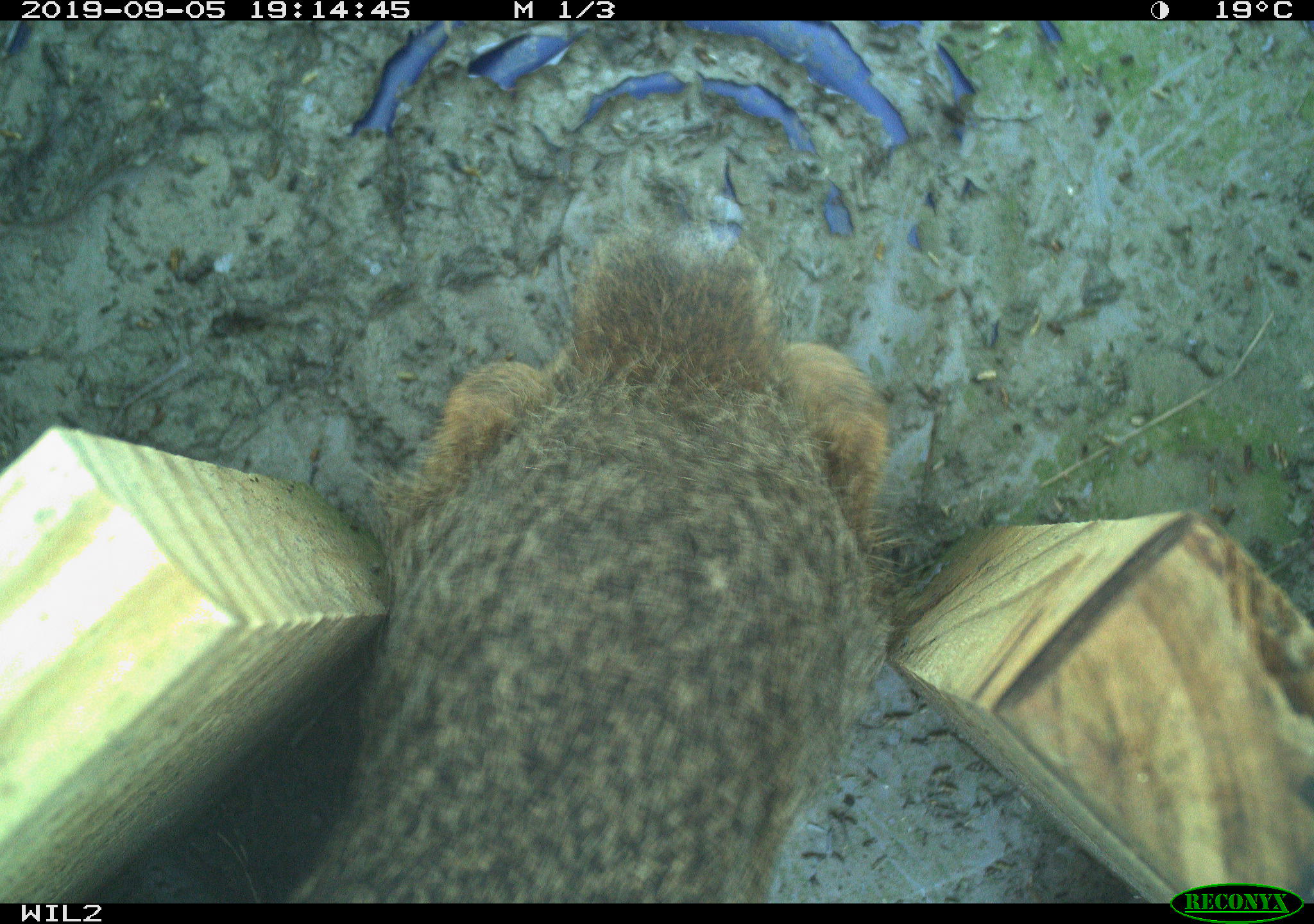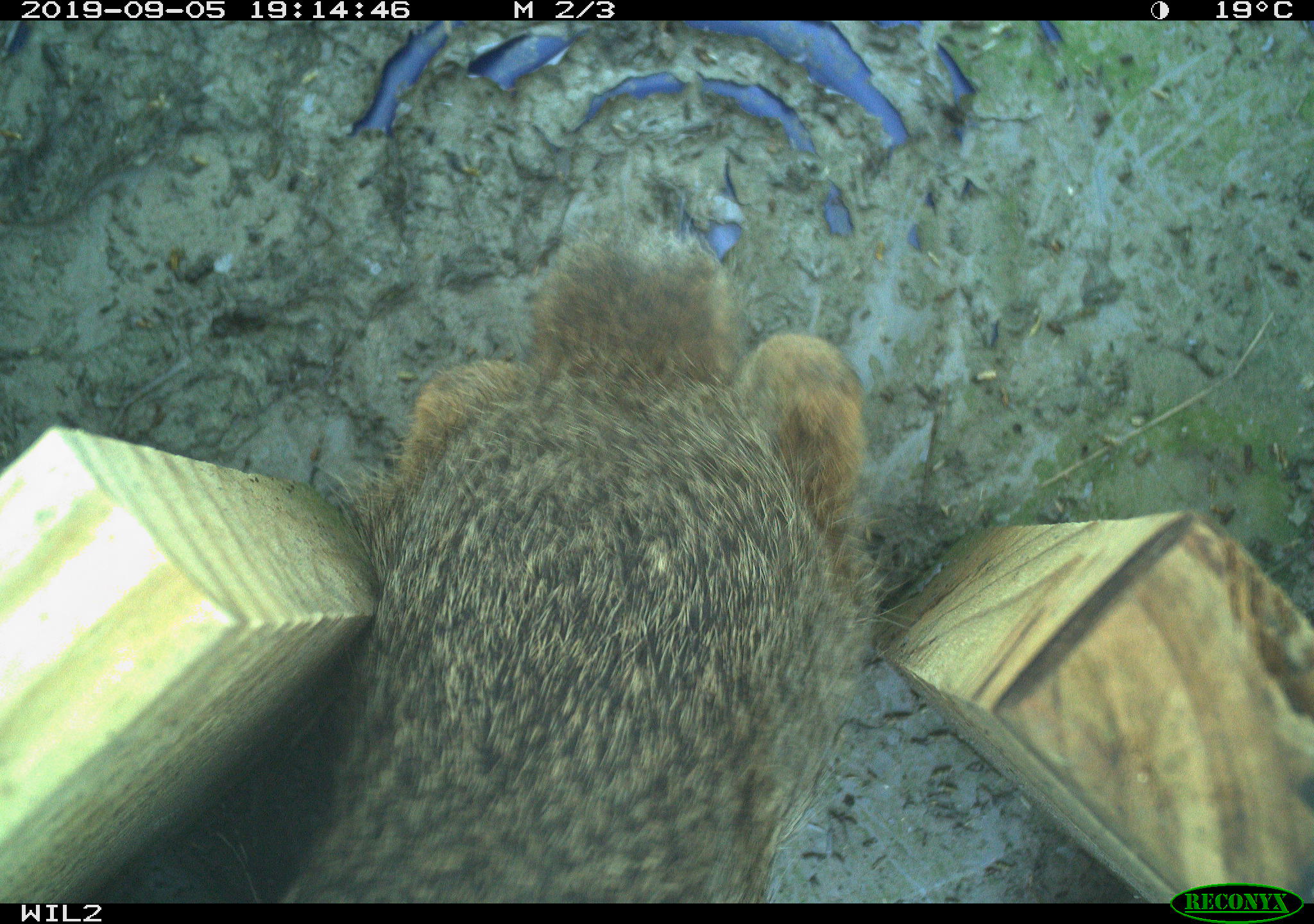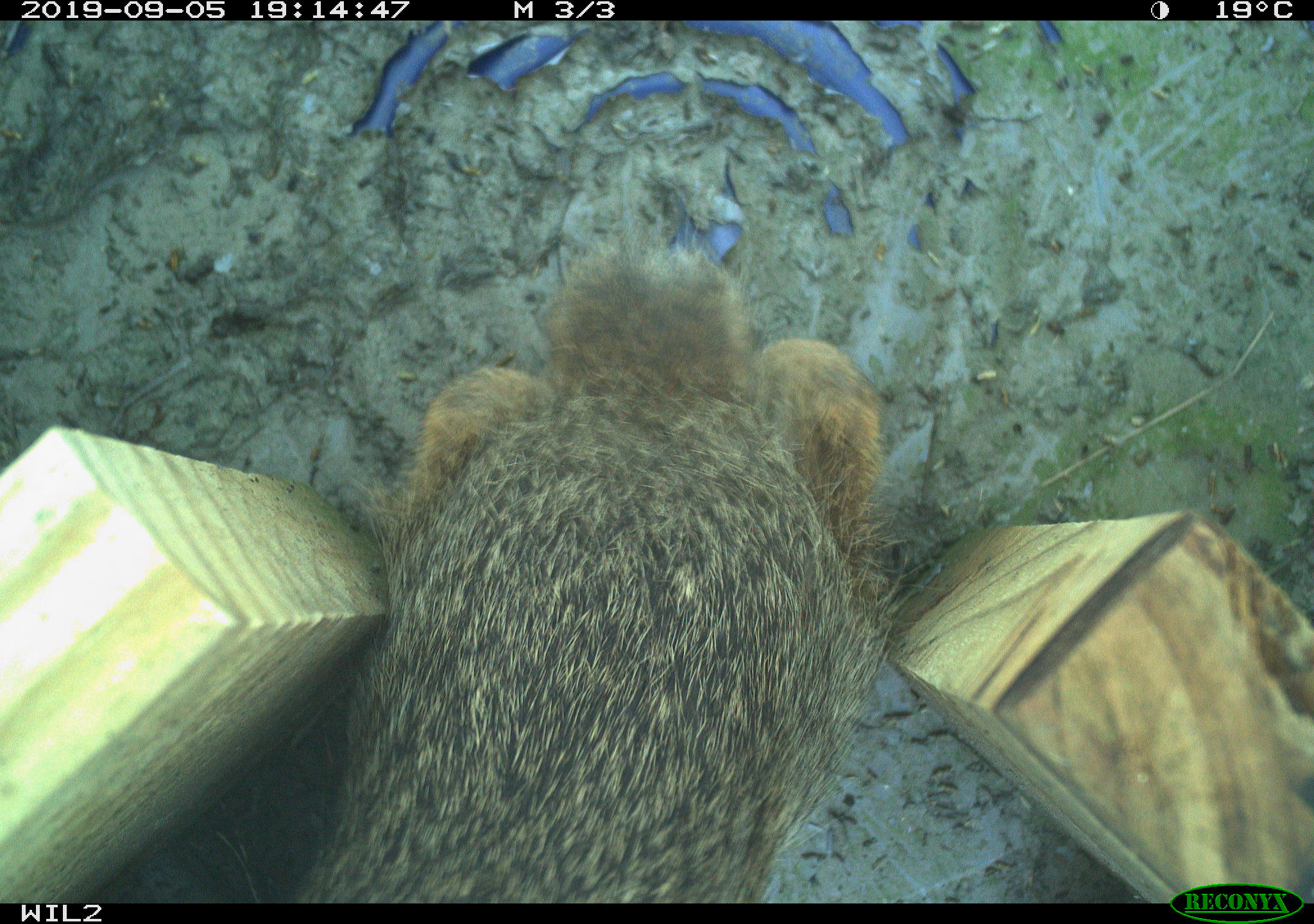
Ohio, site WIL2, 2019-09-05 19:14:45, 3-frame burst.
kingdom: Animalia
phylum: Chordata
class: Mammalia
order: Lagomorpha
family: Leporidae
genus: Sylvilagus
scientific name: Sylvilagus floridanus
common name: eastern cottontail